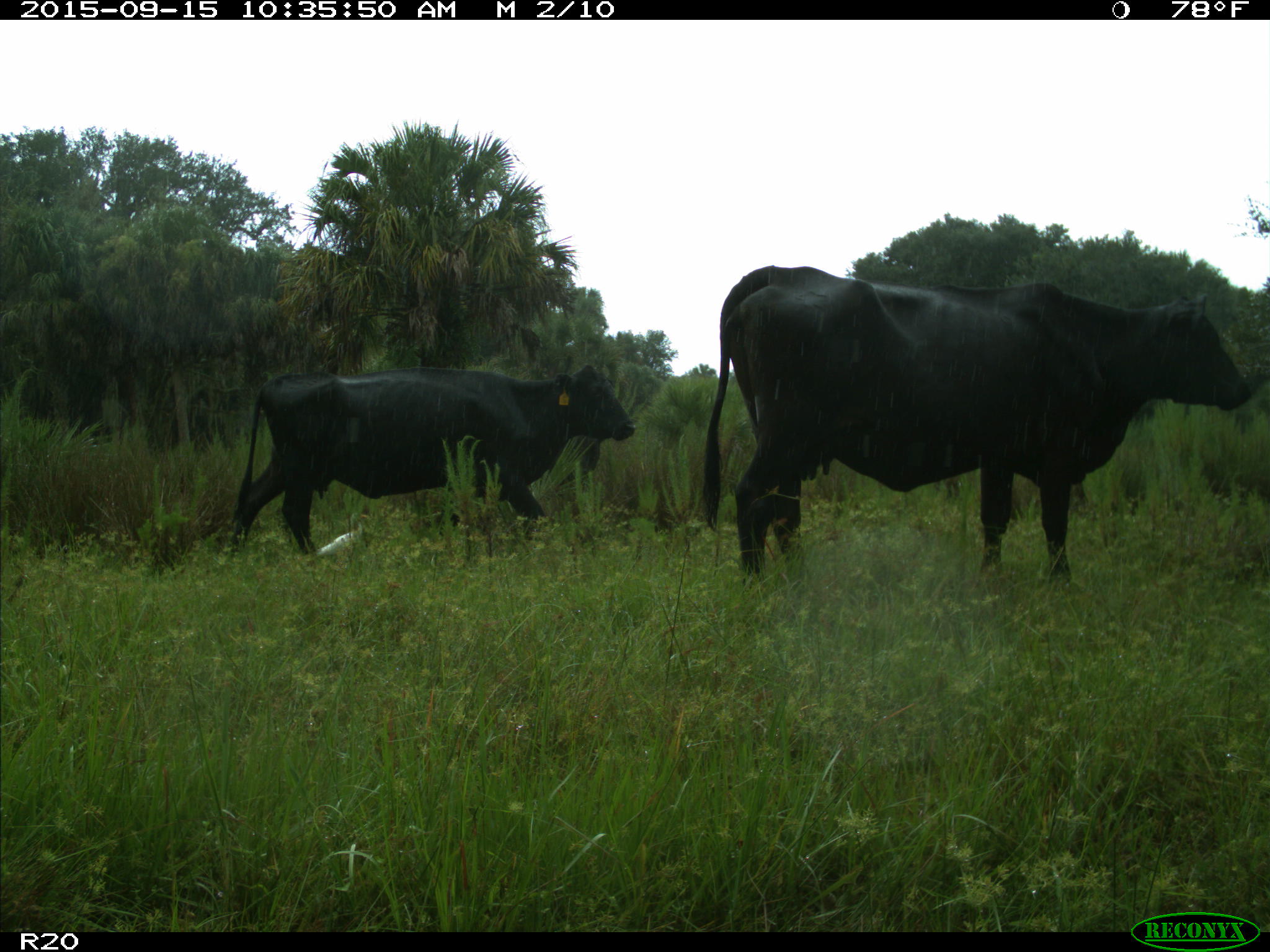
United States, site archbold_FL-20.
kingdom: Animalia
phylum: Chordata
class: Mammalia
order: Artiodactyla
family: Bovidae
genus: Bos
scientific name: Bos taurus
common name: domestic cow